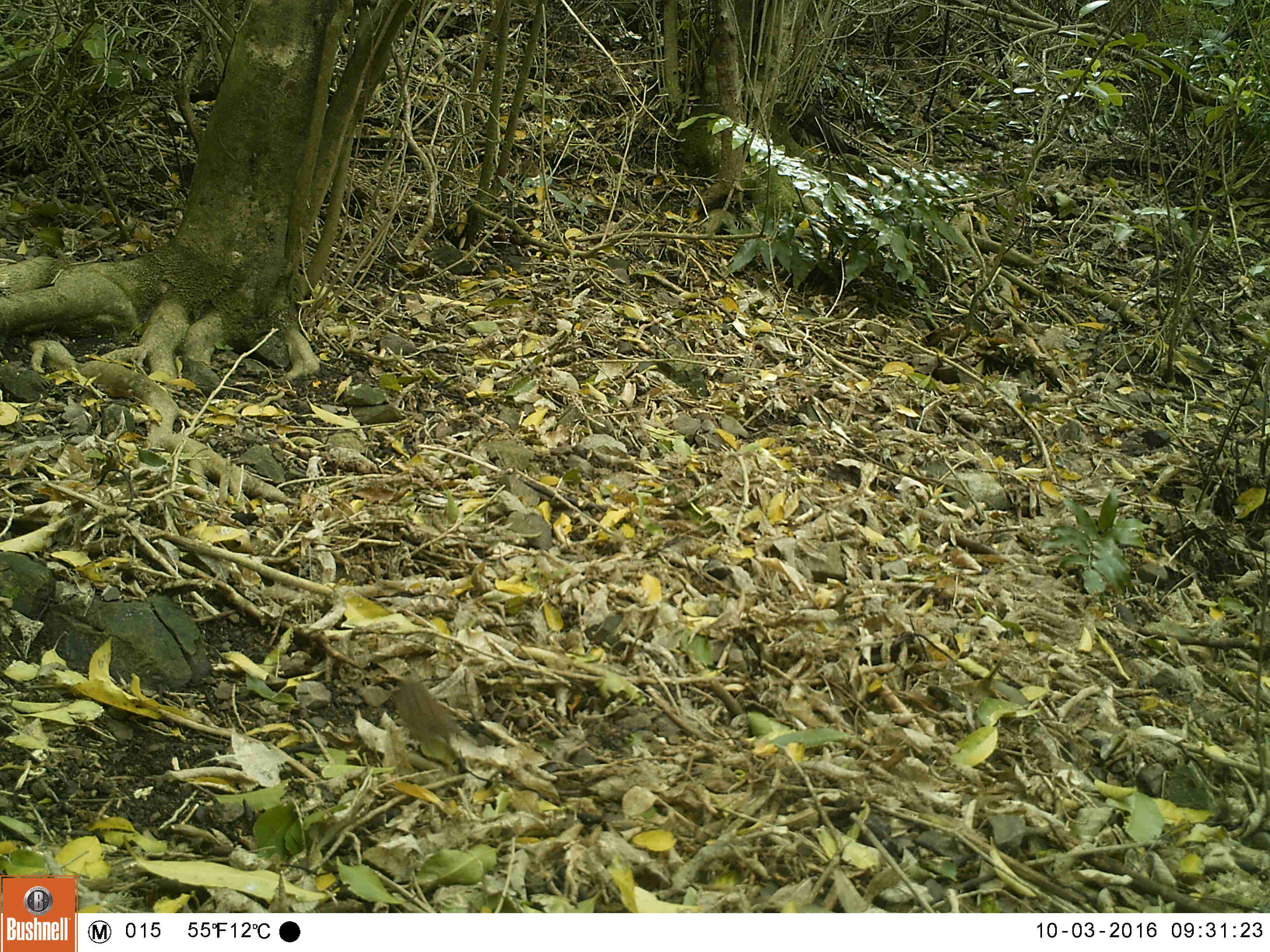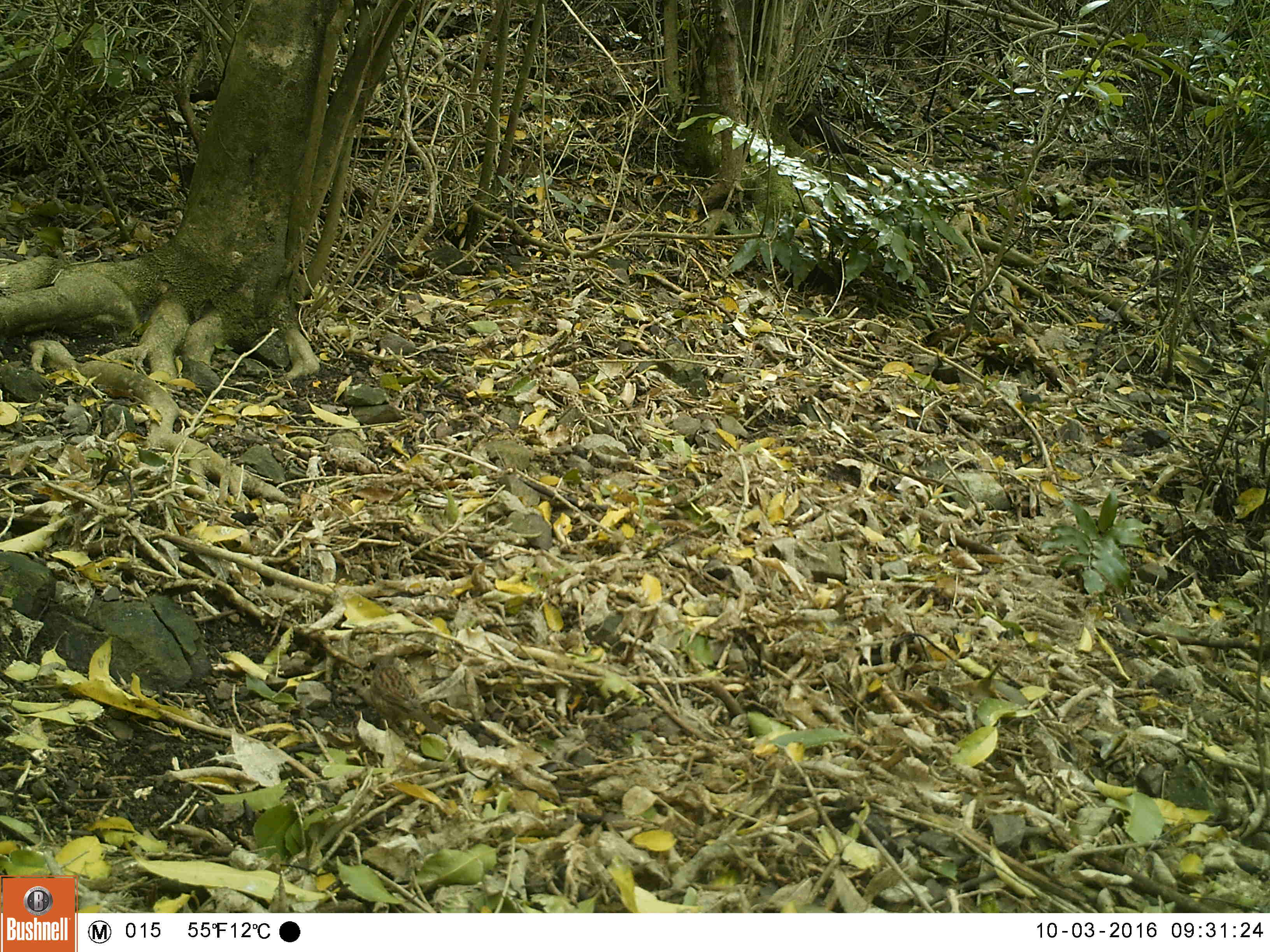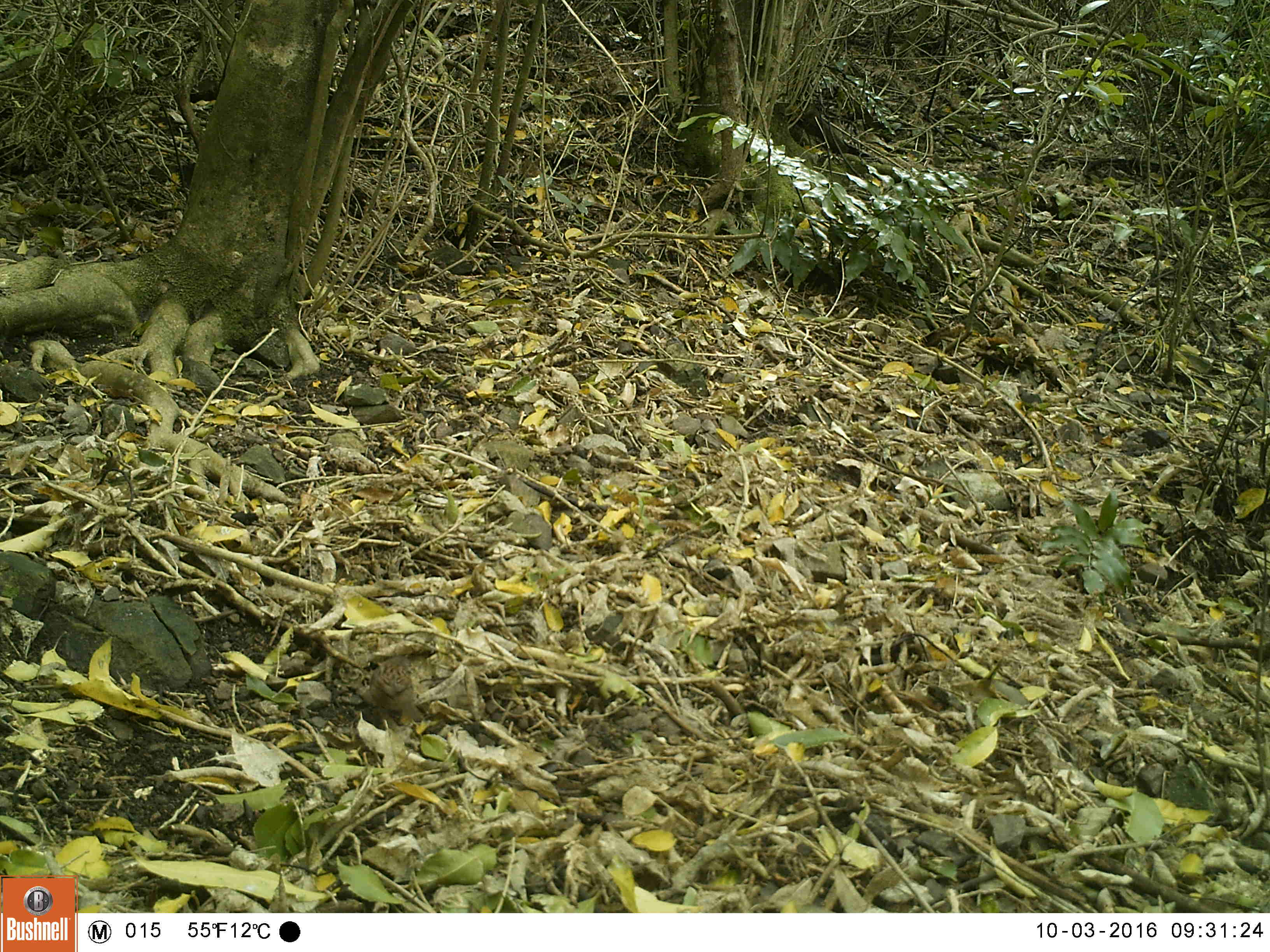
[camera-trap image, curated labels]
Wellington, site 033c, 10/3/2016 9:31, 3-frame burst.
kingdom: Animalia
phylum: Chordata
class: Aves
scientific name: Aves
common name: bird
Bird (Aves).